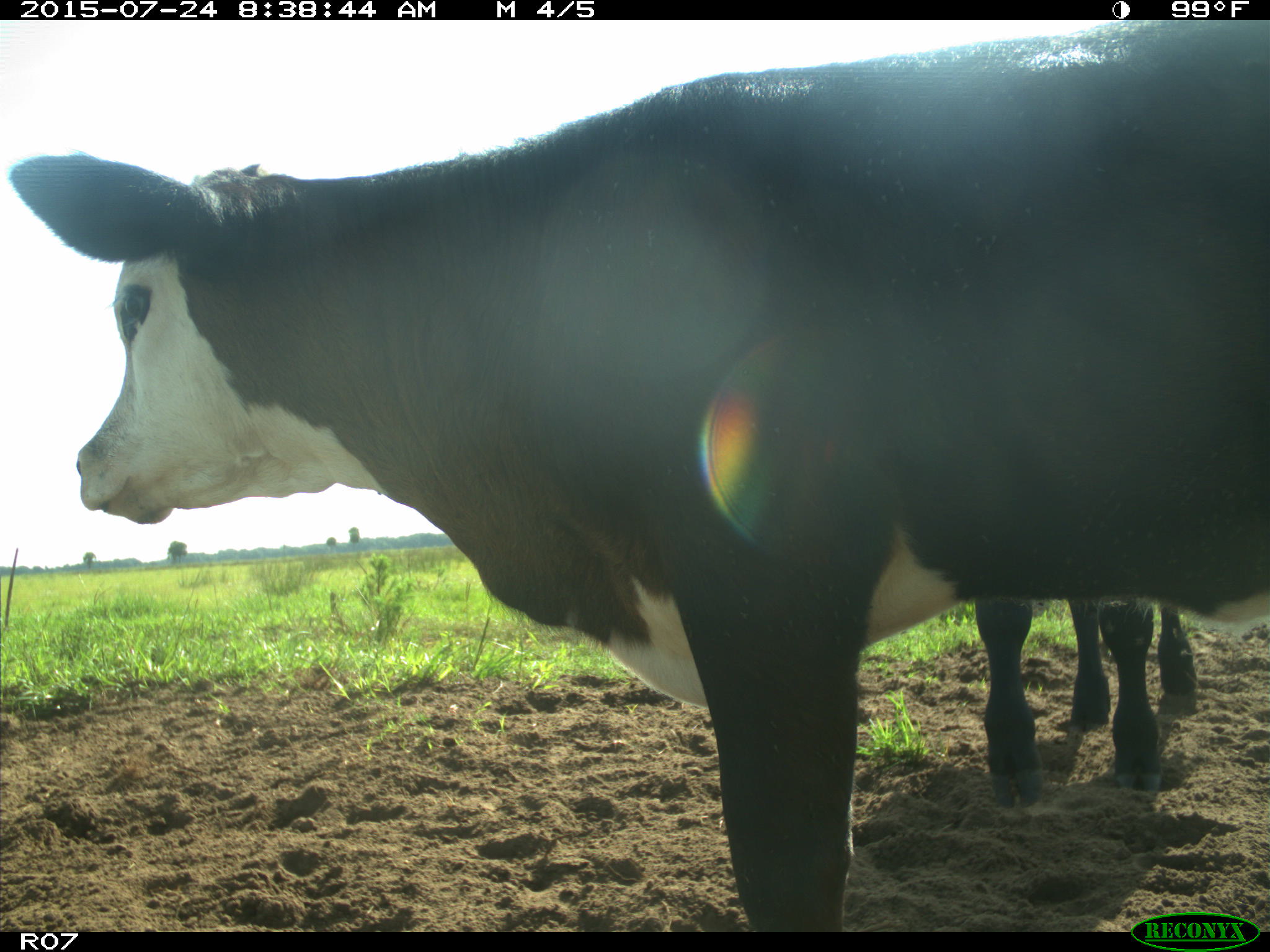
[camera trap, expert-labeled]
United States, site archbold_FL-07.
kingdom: Animalia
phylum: Chordata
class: Mammalia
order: Artiodactyla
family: Bovidae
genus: Bos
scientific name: Bos taurus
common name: domestic cow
Bos taurus (domestic cow).